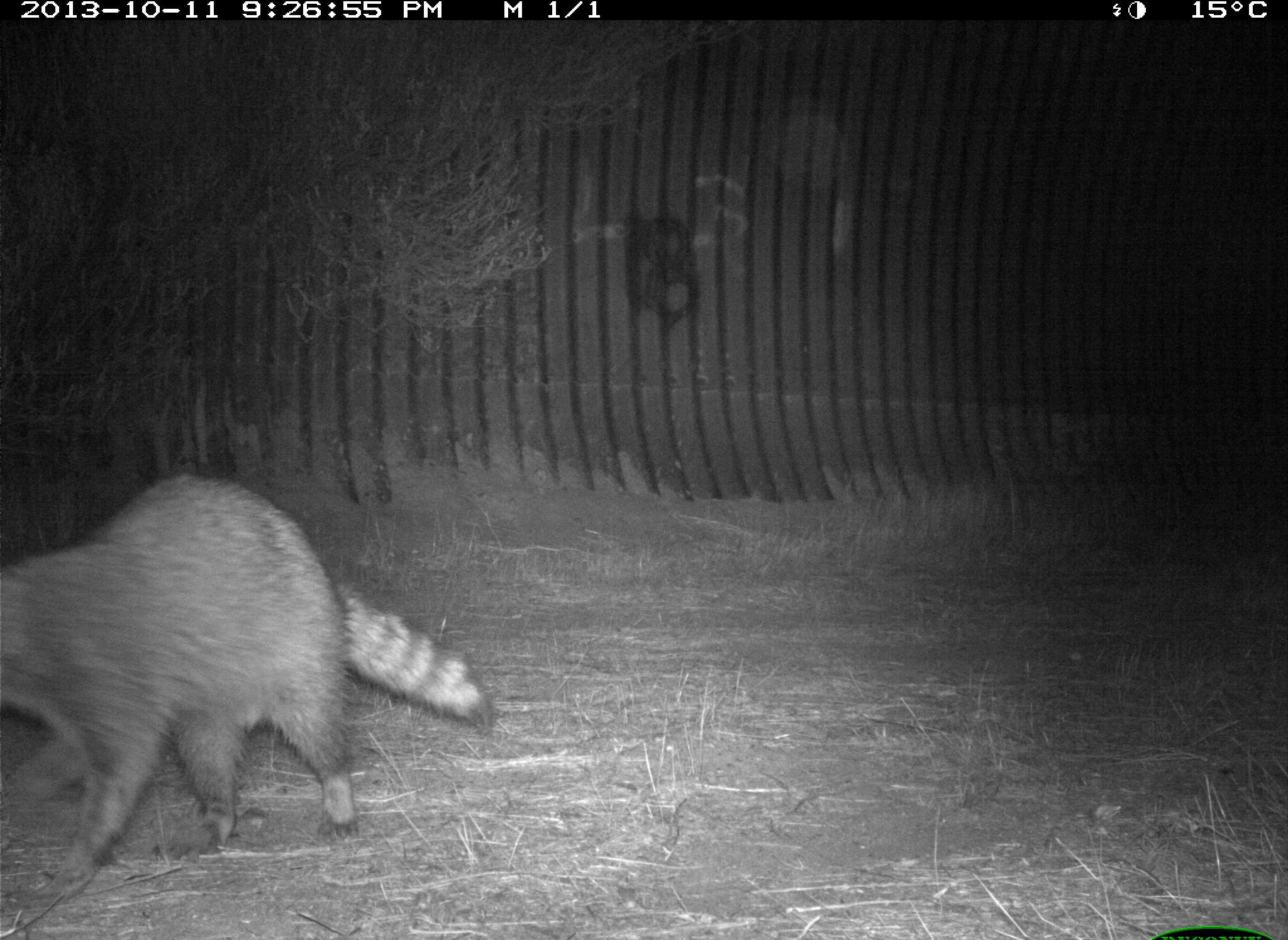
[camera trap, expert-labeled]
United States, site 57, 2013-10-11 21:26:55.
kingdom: Animalia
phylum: Chordata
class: Mammalia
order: Carnivora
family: Procyonidae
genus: Procyon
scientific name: Procyon lotor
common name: raccoon